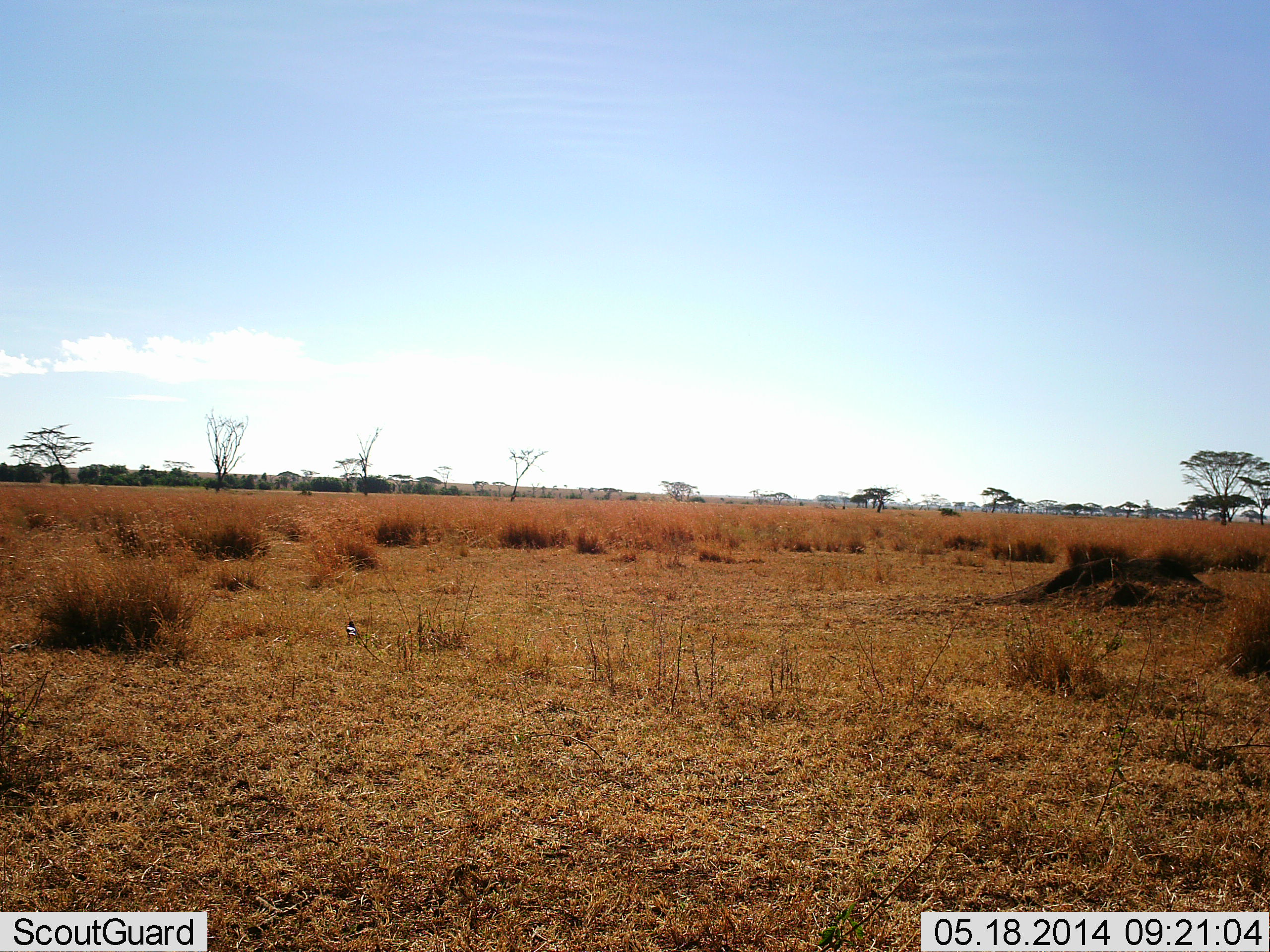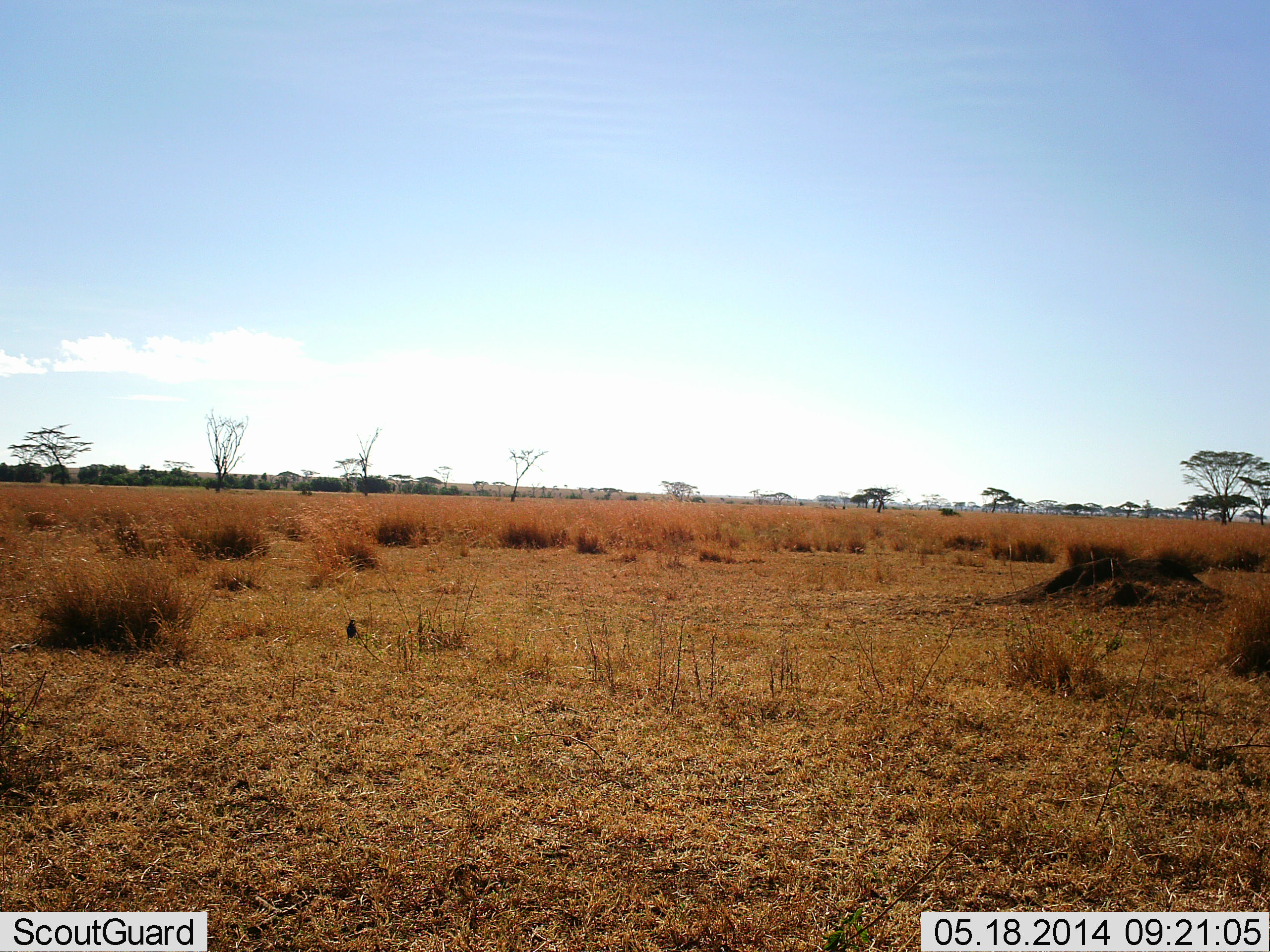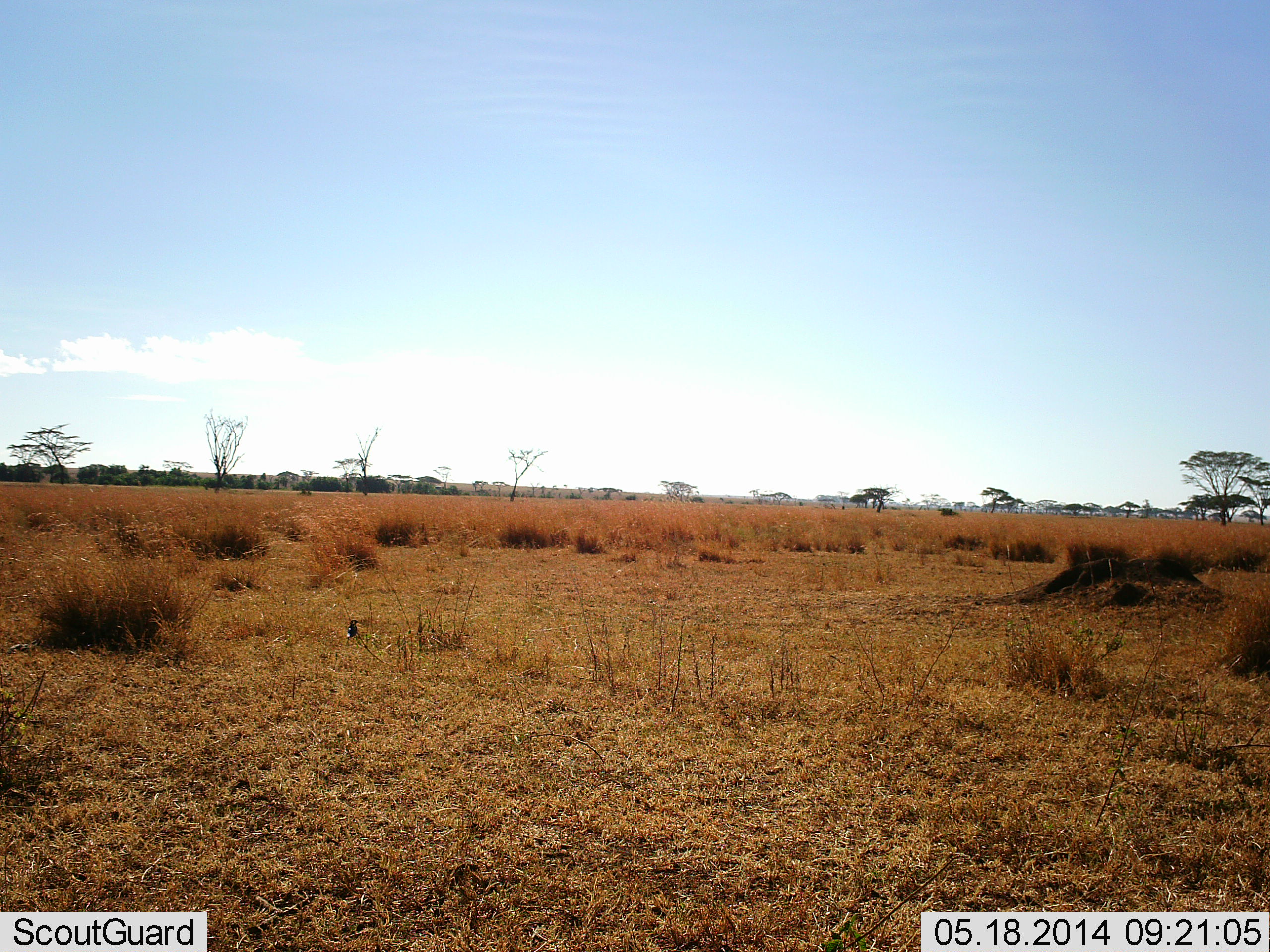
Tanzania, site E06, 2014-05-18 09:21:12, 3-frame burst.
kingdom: Animalia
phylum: Chordata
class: Aves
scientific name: Aves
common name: bird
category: otherbird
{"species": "otherbird (bird) (Aves)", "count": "1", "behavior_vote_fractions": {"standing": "100%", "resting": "0%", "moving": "0%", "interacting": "0%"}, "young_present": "0%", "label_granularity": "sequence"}